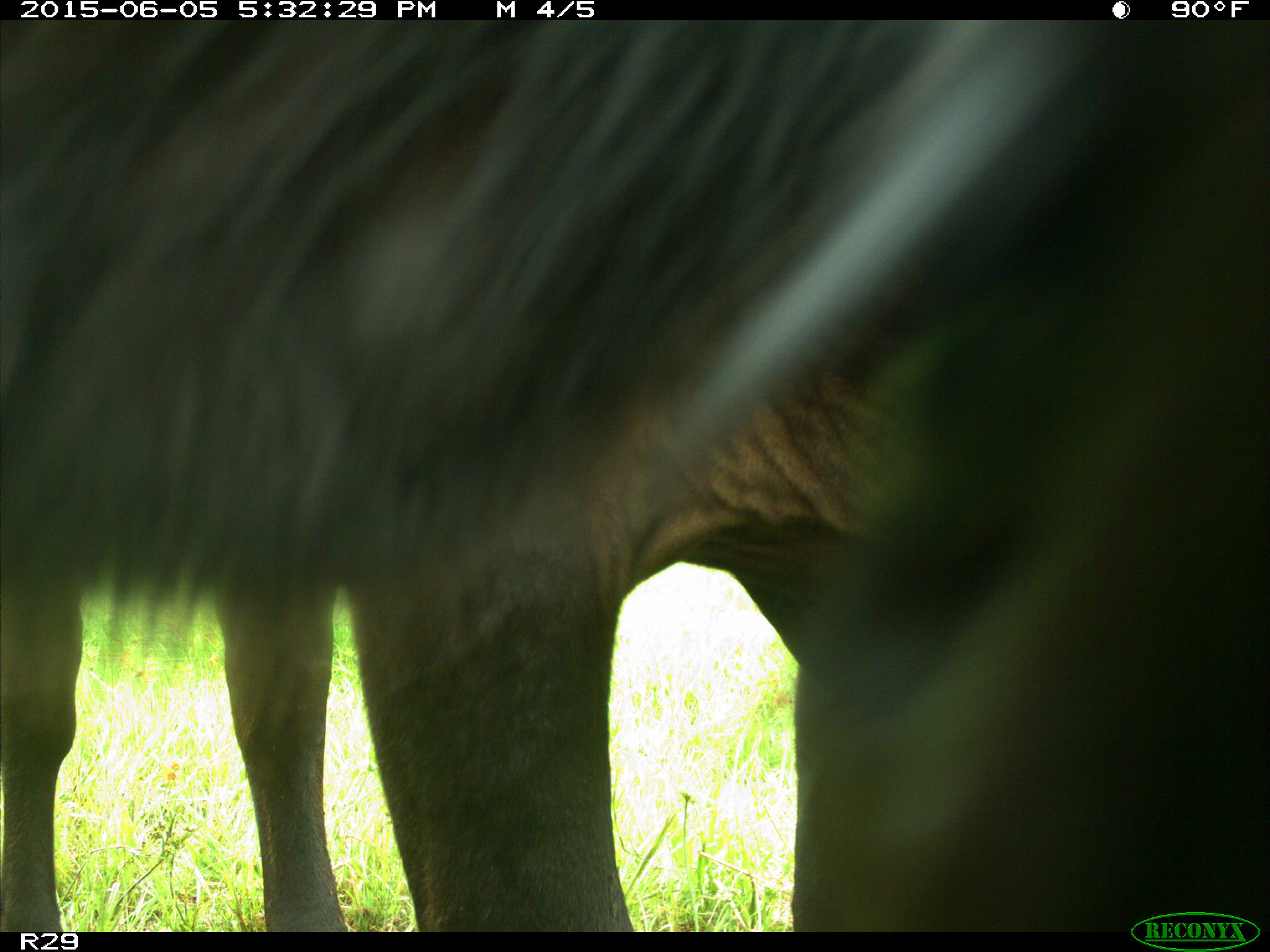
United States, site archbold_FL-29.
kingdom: Animalia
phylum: Chordata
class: Mammalia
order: Artiodactyla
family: Bovidae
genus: Bos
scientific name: Bos taurus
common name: domestic cow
Bos taurus (domestic cow).